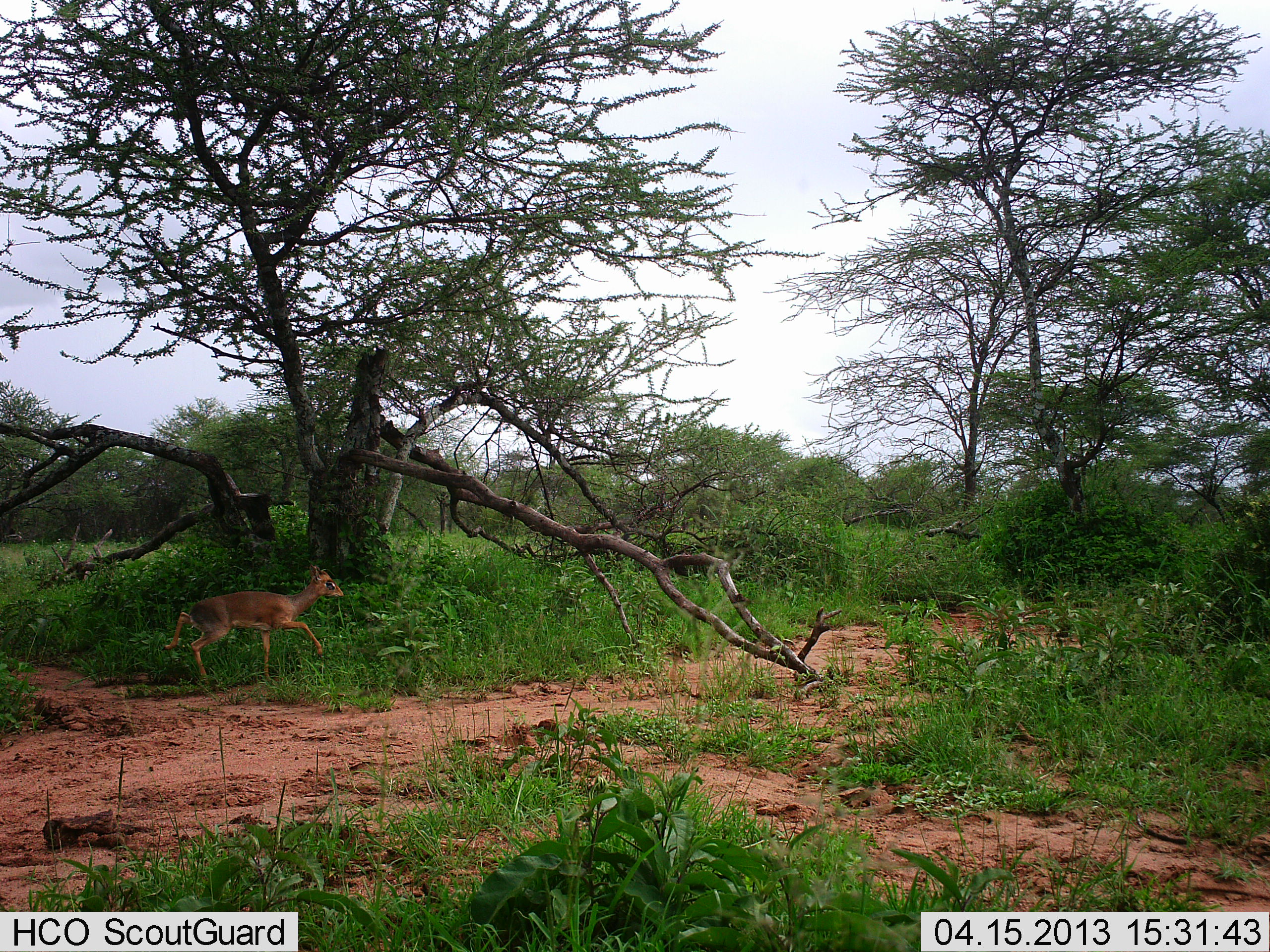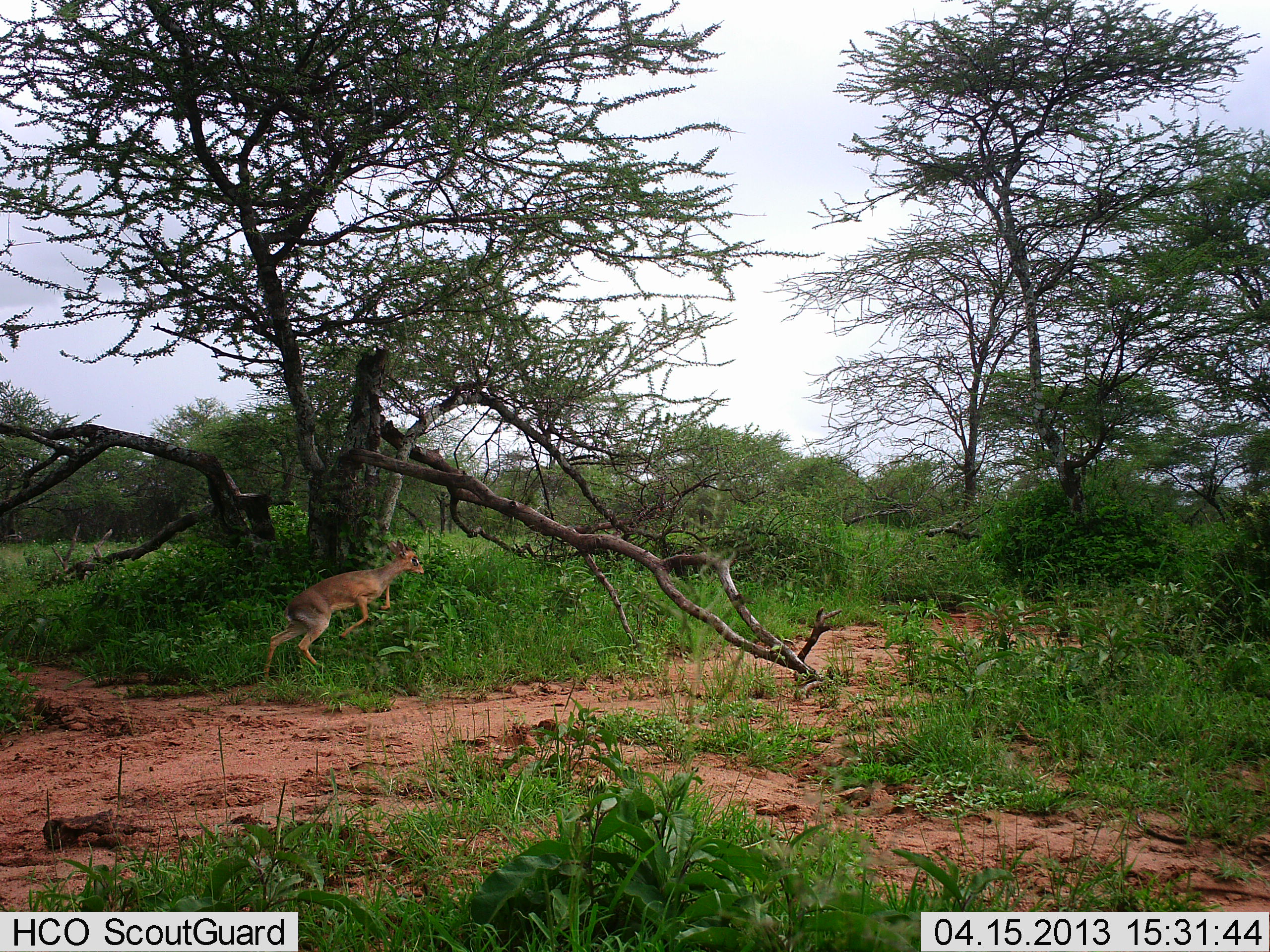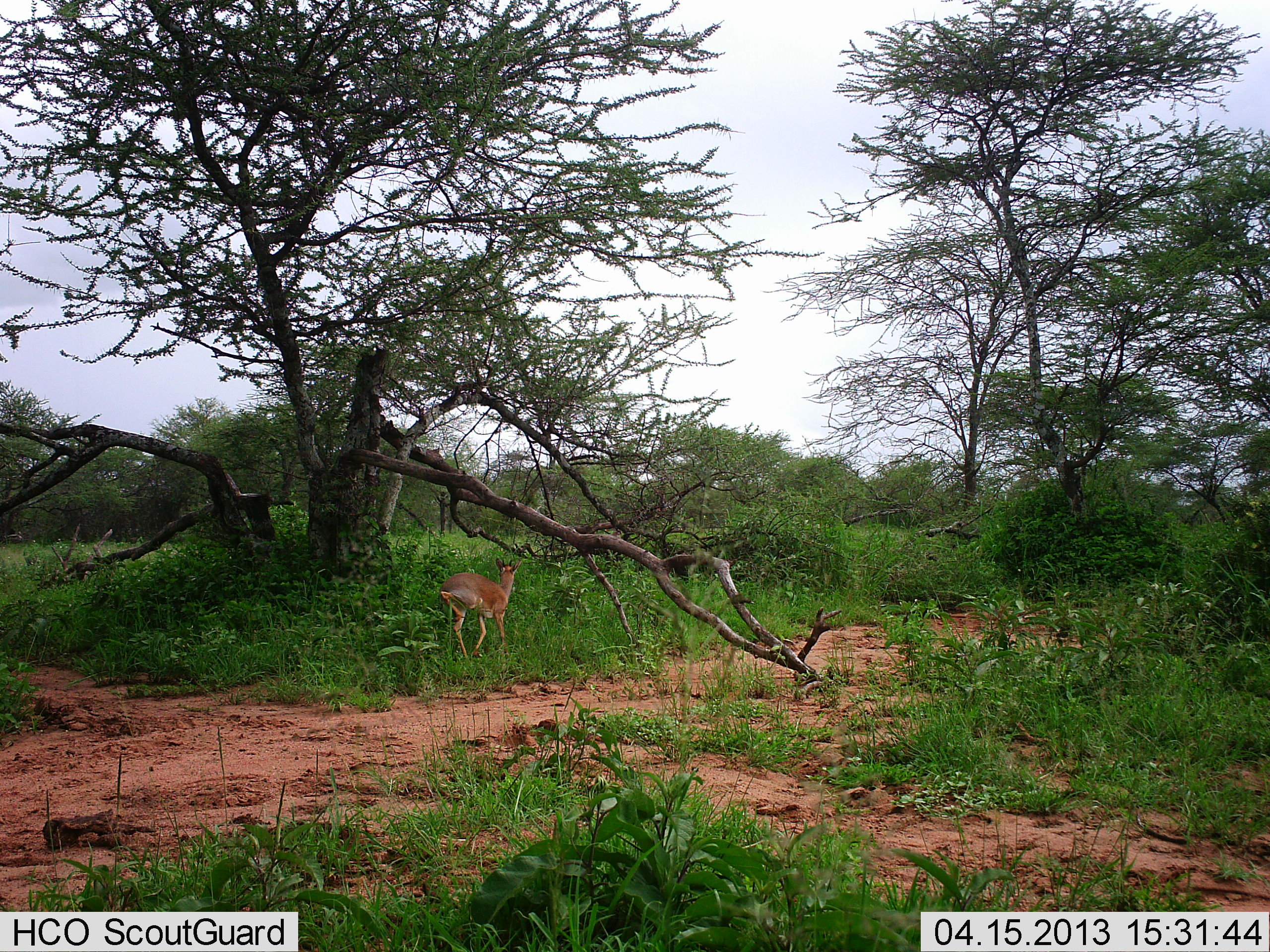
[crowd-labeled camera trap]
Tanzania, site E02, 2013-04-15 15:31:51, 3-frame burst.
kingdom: Animalia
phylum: Chordata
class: Mammalia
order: Artiodactyla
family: Bovidae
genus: Madoqua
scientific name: Madoqua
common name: dikdik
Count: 1.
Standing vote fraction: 0%.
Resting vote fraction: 0%.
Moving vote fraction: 90%.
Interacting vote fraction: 0%.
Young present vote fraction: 10%.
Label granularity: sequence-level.